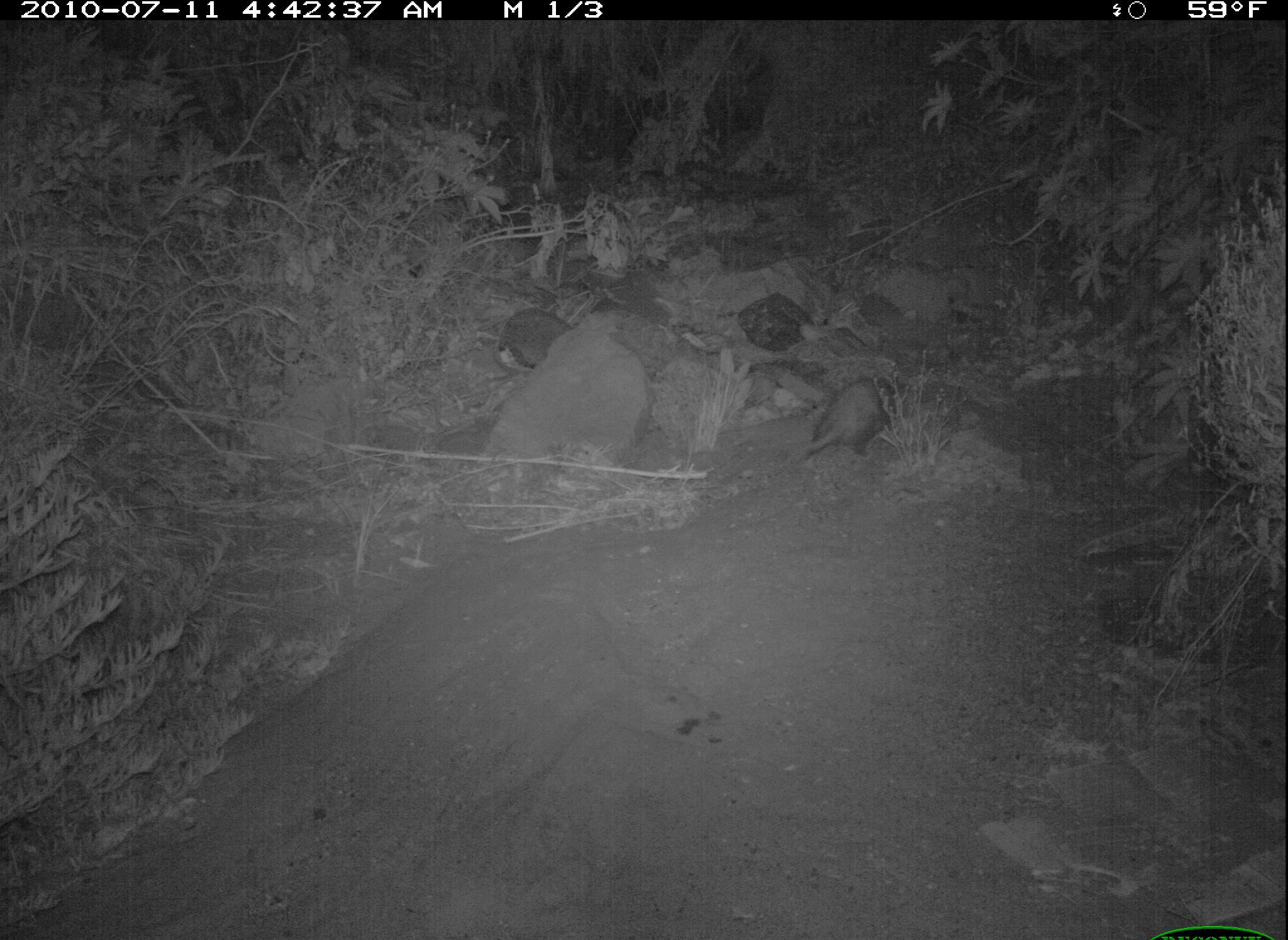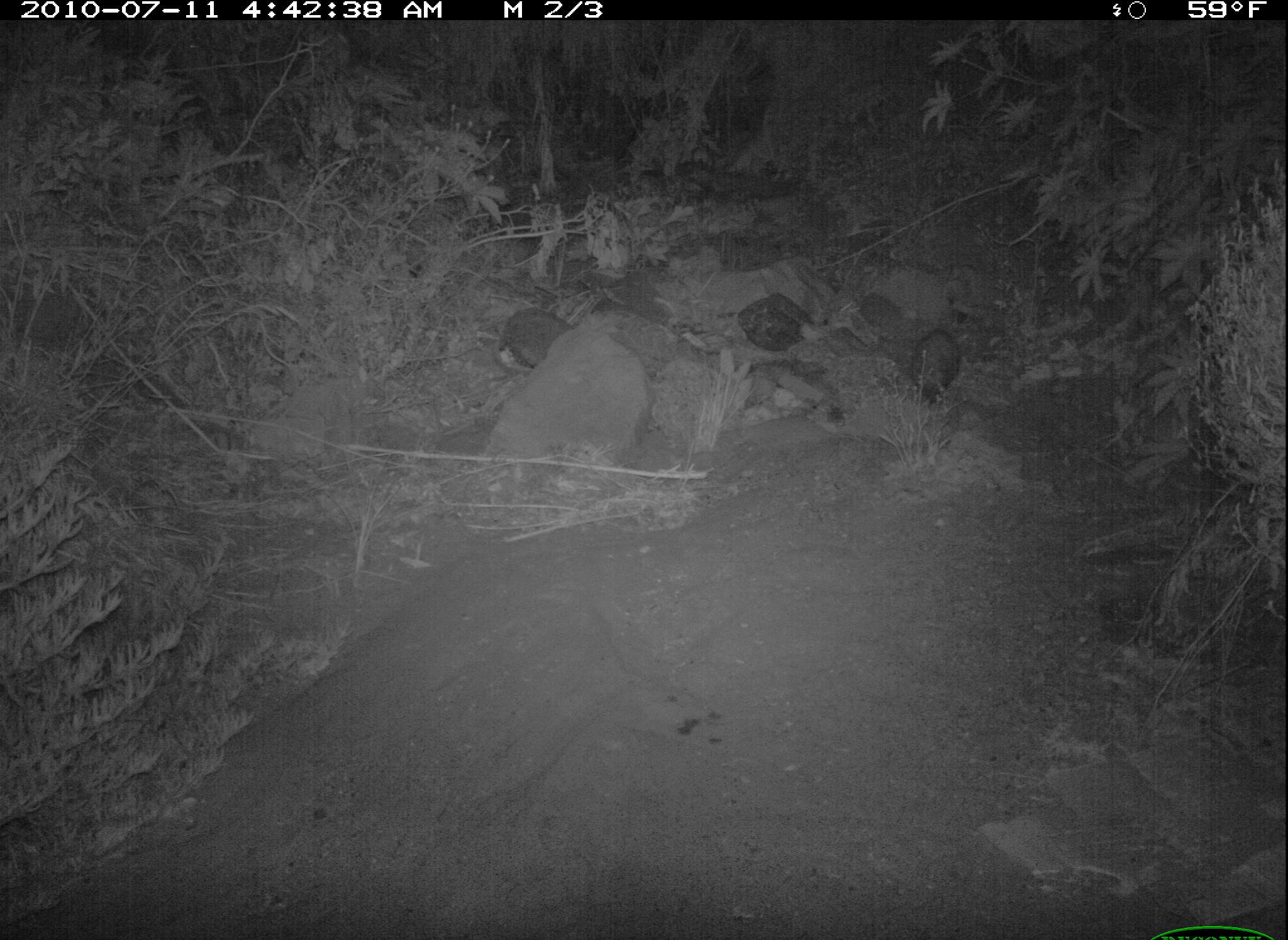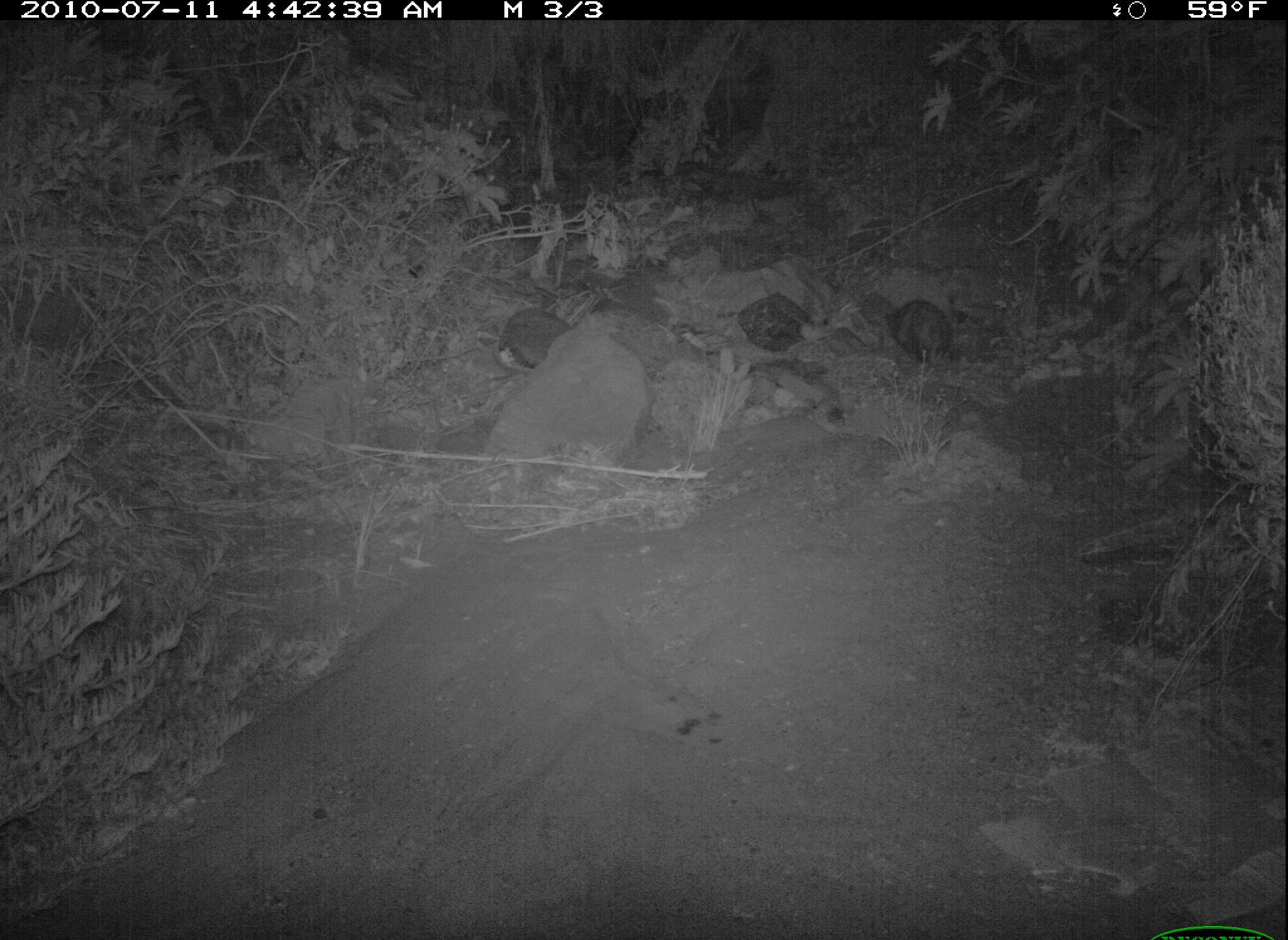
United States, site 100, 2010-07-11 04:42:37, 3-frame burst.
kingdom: Animalia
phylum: Chordata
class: Mammalia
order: Didelphimorphia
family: Didelphidae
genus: Didelphis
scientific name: Didelphis virginiana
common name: virginia opossum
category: opossum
Opossum (virginia opossum) (Didelphis virginiana).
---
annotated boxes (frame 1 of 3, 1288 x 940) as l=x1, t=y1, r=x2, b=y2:
opossum: l=789, t=352, r=917, b=476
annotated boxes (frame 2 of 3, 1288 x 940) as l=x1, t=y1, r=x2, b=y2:
opossum: l=889, t=317, r=990, b=417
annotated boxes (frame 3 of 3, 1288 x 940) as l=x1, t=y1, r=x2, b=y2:
opossum: l=865, t=287, r=987, b=399